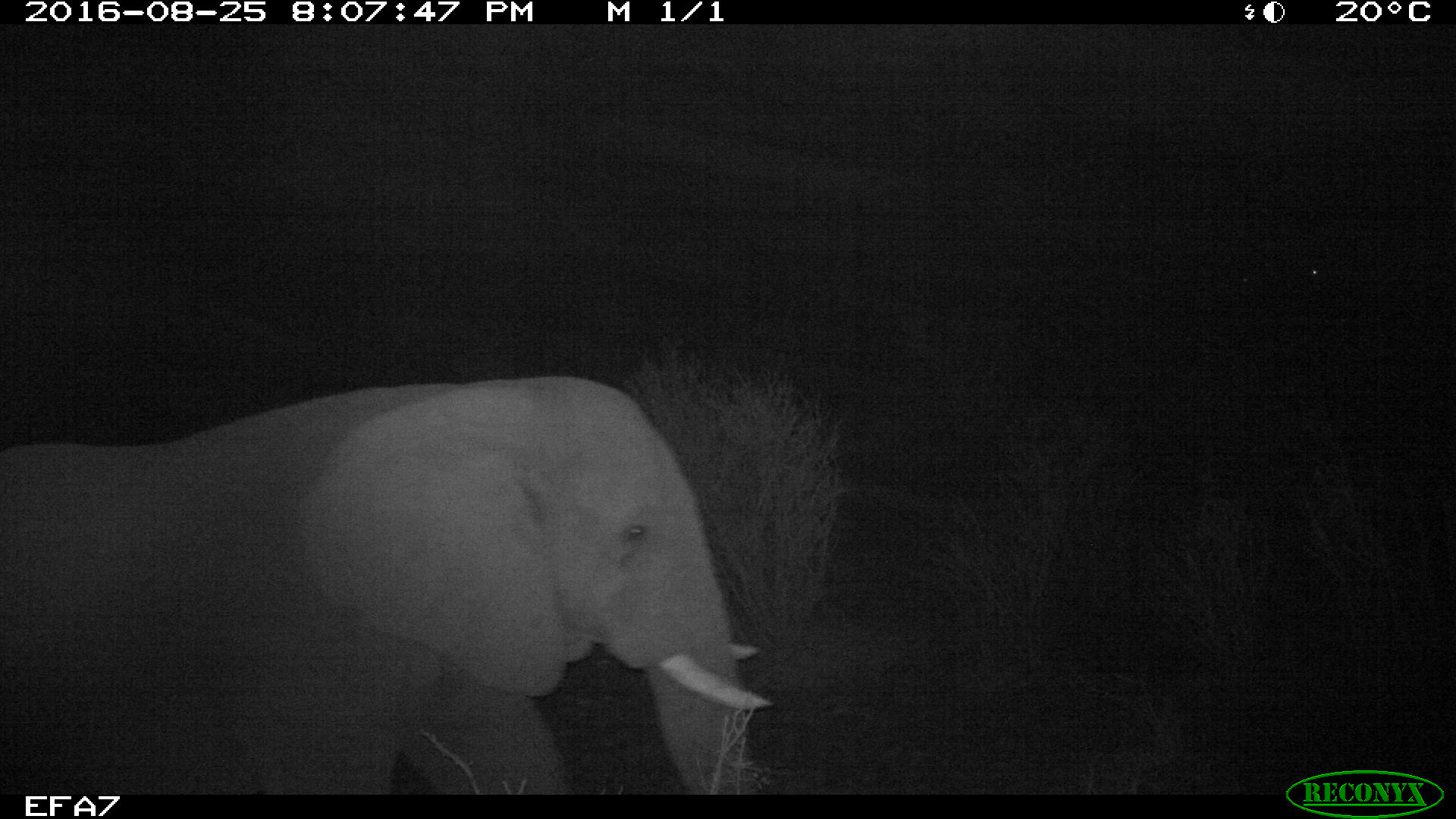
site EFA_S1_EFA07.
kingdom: Animalia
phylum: Chordata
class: Mammalia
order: Proboscidea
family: Elephantidae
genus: Loxodonta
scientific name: Loxodonta africana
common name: african bush elephant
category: elephant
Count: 1.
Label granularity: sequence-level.